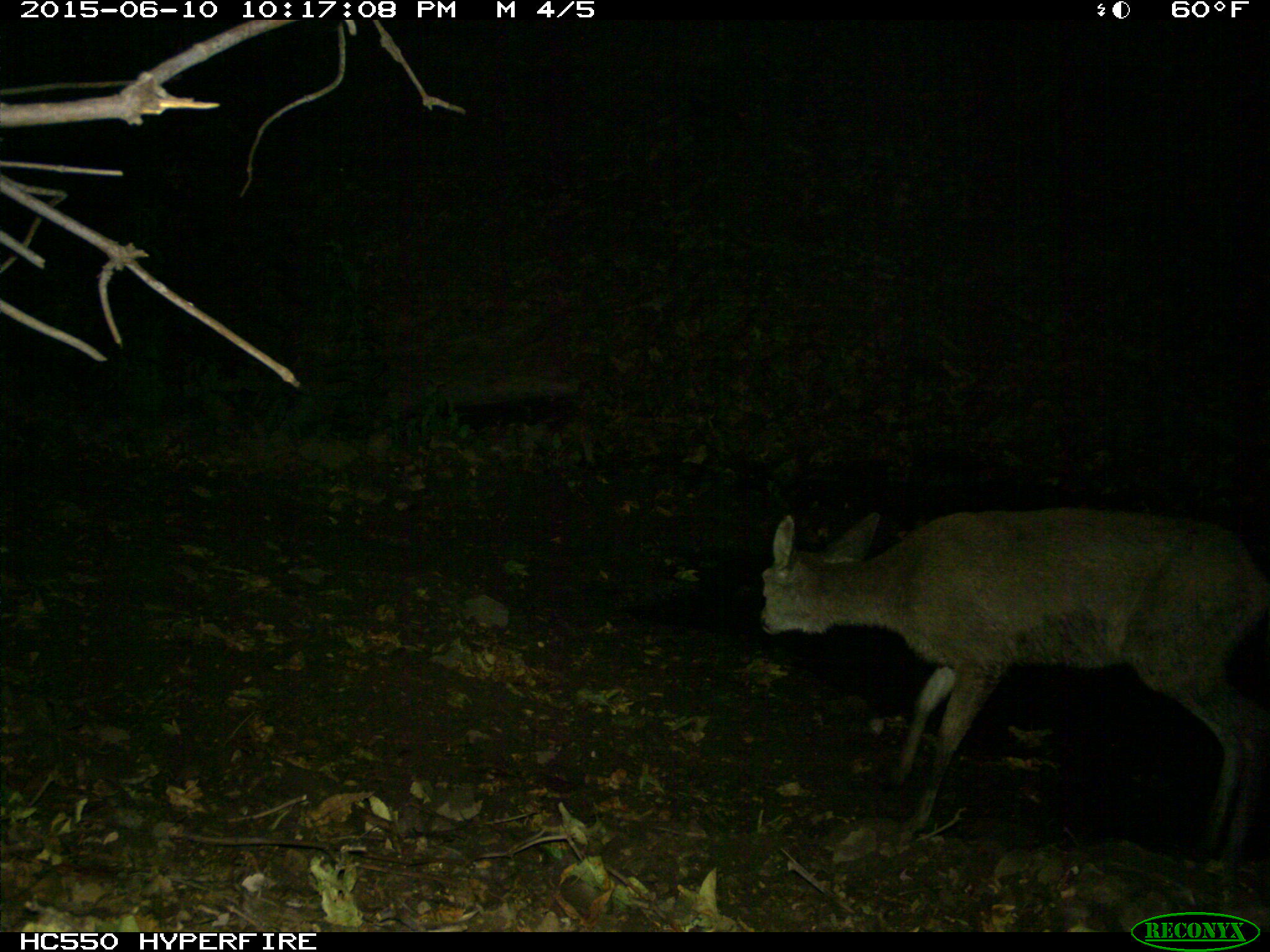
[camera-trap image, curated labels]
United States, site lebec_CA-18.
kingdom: Animalia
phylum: Chordata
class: Mammalia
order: Artiodactyla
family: Cervidae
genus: Odocoileus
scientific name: Odocoileus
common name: deer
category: unidentified deer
Unidentified deer (deer) (Odocoileus).